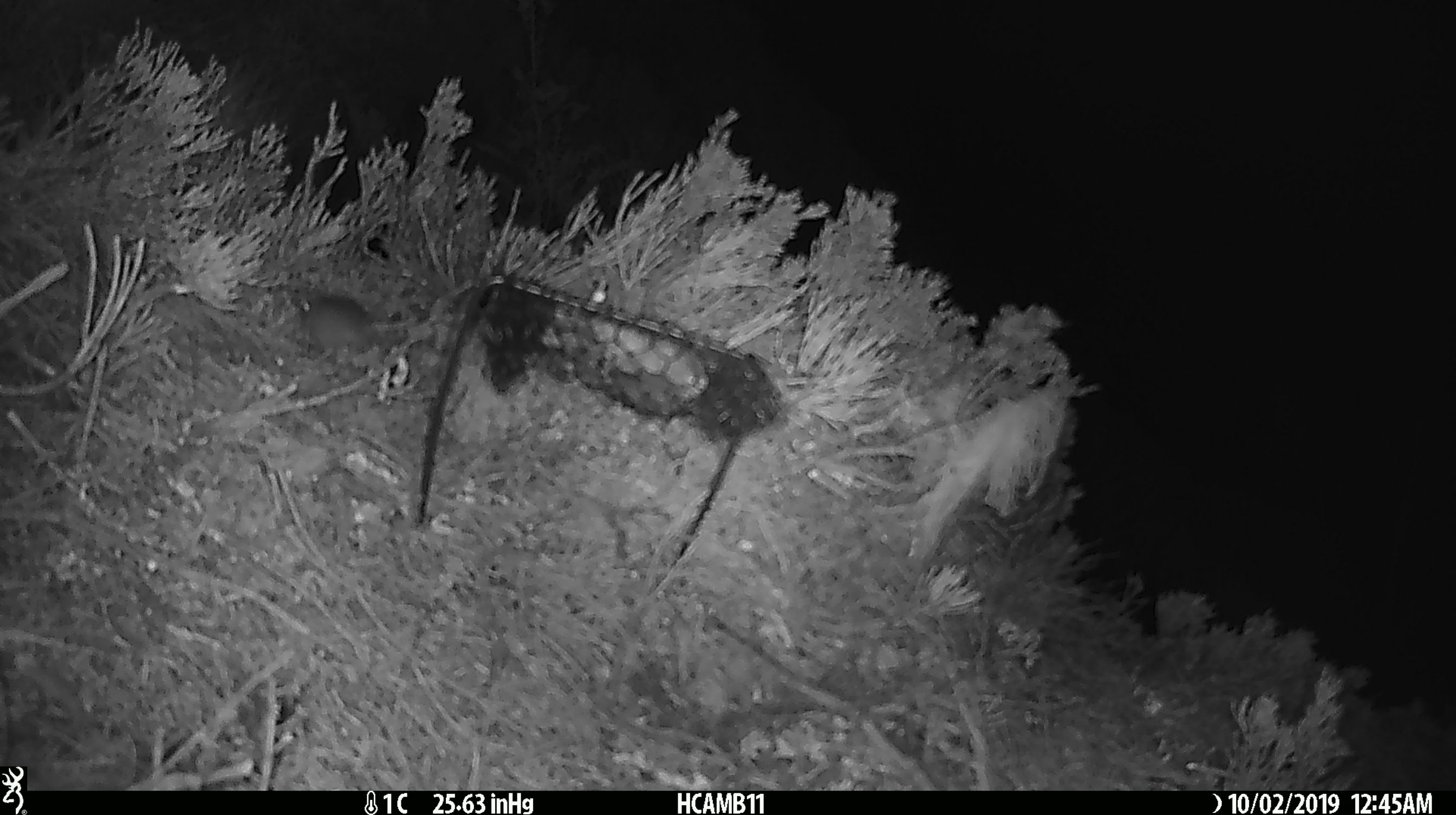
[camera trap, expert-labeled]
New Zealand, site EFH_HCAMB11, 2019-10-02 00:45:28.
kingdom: Animalia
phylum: Chordata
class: Mammalia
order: Rodentia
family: Muridae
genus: Mus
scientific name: Mus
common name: mouse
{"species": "mouse (Mus)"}